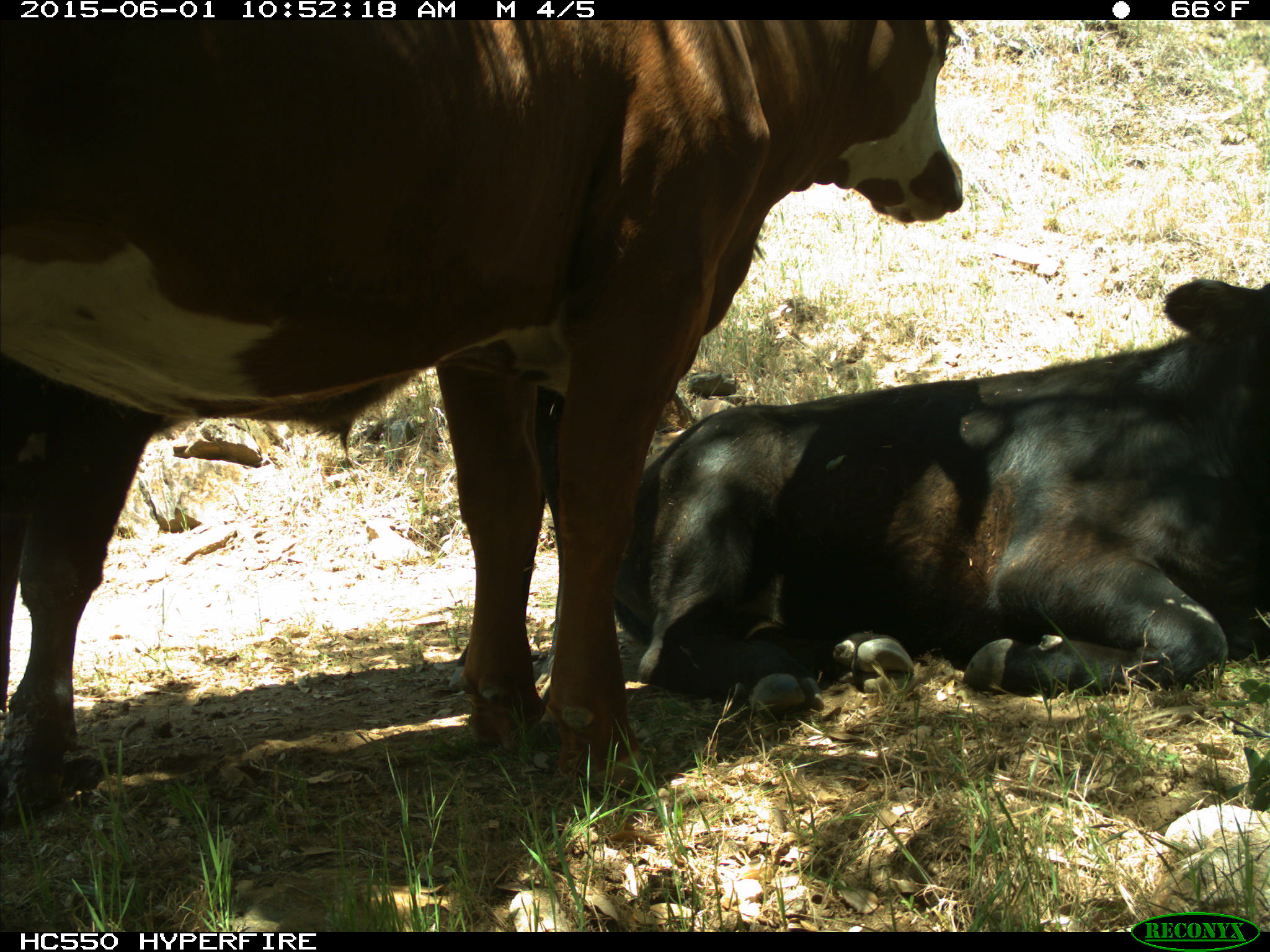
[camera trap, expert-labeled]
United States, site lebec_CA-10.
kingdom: Animalia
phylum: Chordata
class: Mammalia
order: Artiodactyla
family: Bovidae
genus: Bos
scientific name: Bos taurus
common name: domestic cow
Bos taurus (domestic cow).